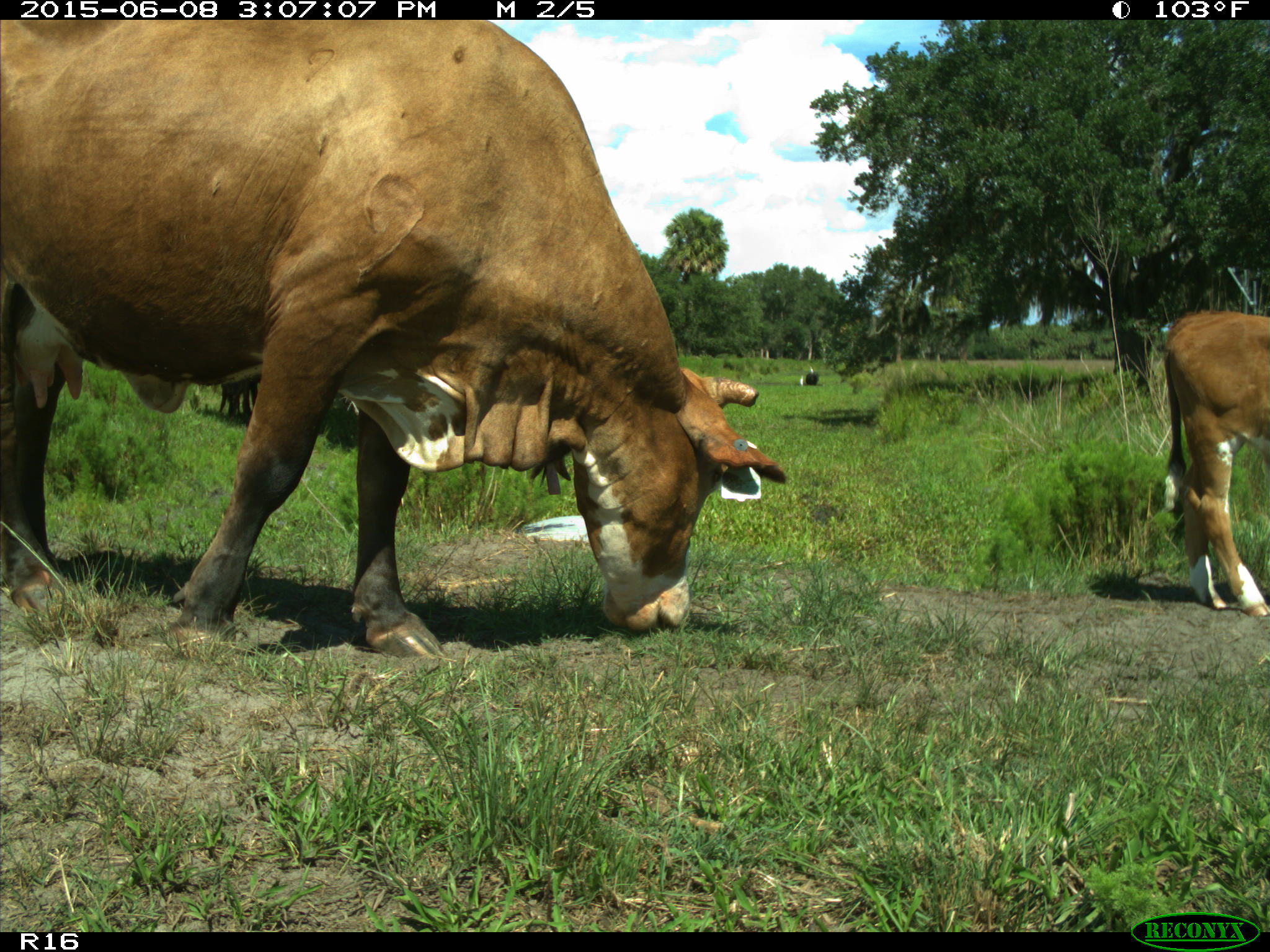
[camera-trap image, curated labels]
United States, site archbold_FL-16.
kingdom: Animalia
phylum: Chordata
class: Mammalia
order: Artiodactyla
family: Bovidae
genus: Bos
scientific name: Bos taurus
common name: domestic cow